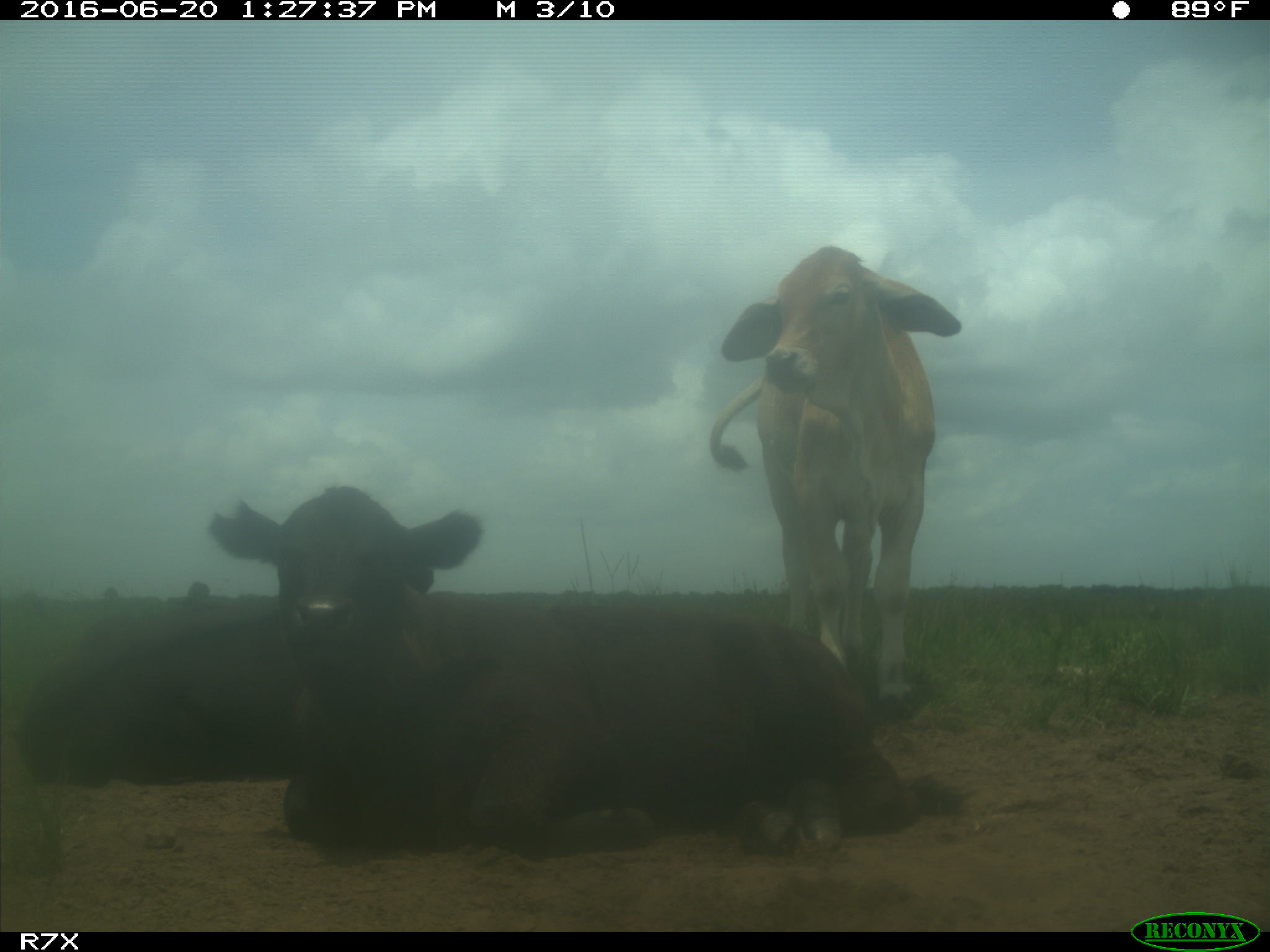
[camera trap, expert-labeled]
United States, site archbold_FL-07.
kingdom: Animalia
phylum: Chordata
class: Mammalia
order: Artiodactyla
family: Bovidae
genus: Bos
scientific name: Bos taurus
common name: domestic cow